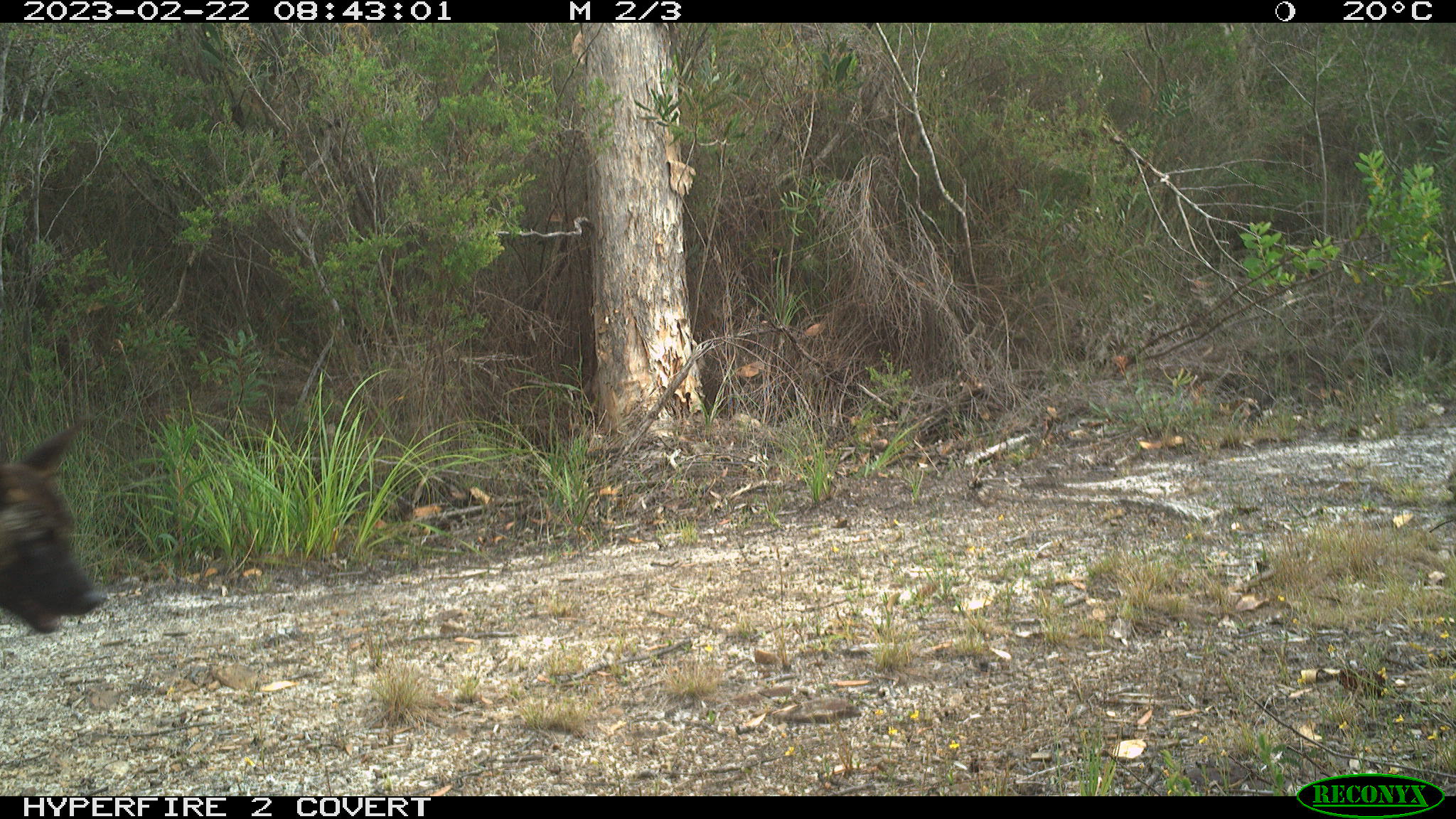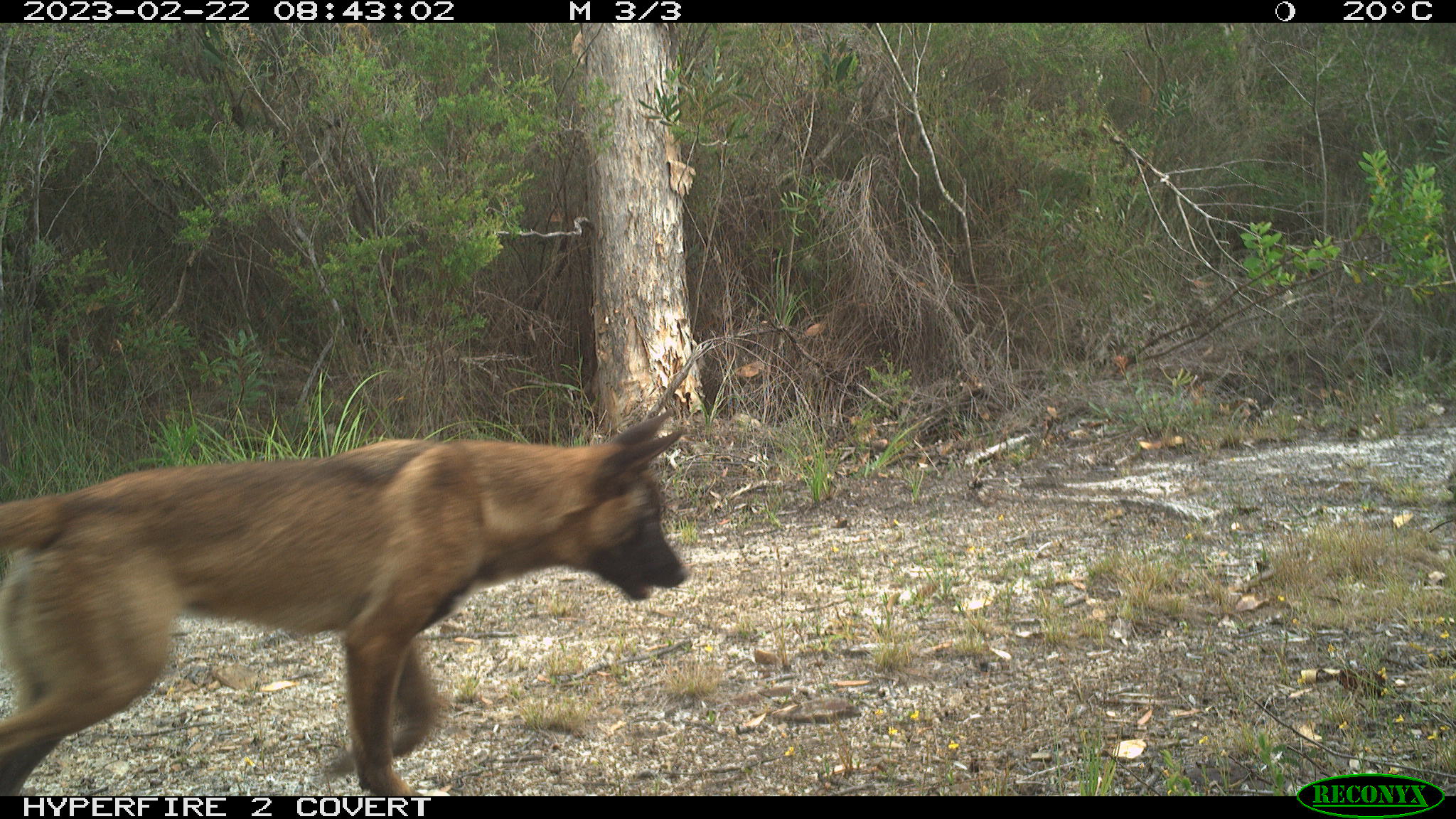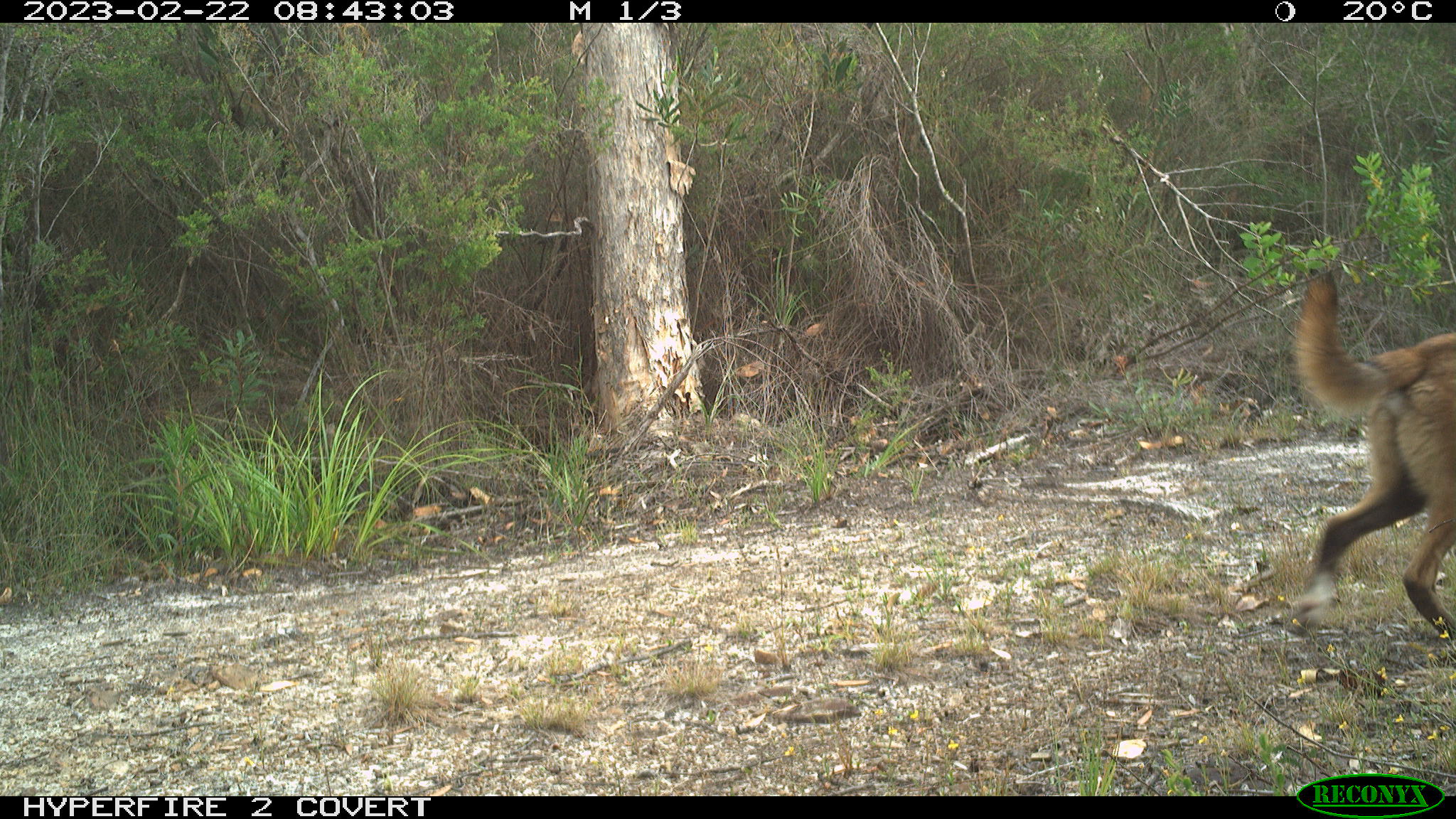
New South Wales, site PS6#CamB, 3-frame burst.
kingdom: Animalia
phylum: Chordata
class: Mammalia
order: Carnivora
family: Canidae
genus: Canis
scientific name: Canis familiaris dingo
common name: dingo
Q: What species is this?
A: Dingo (Canis familiaris dingo).